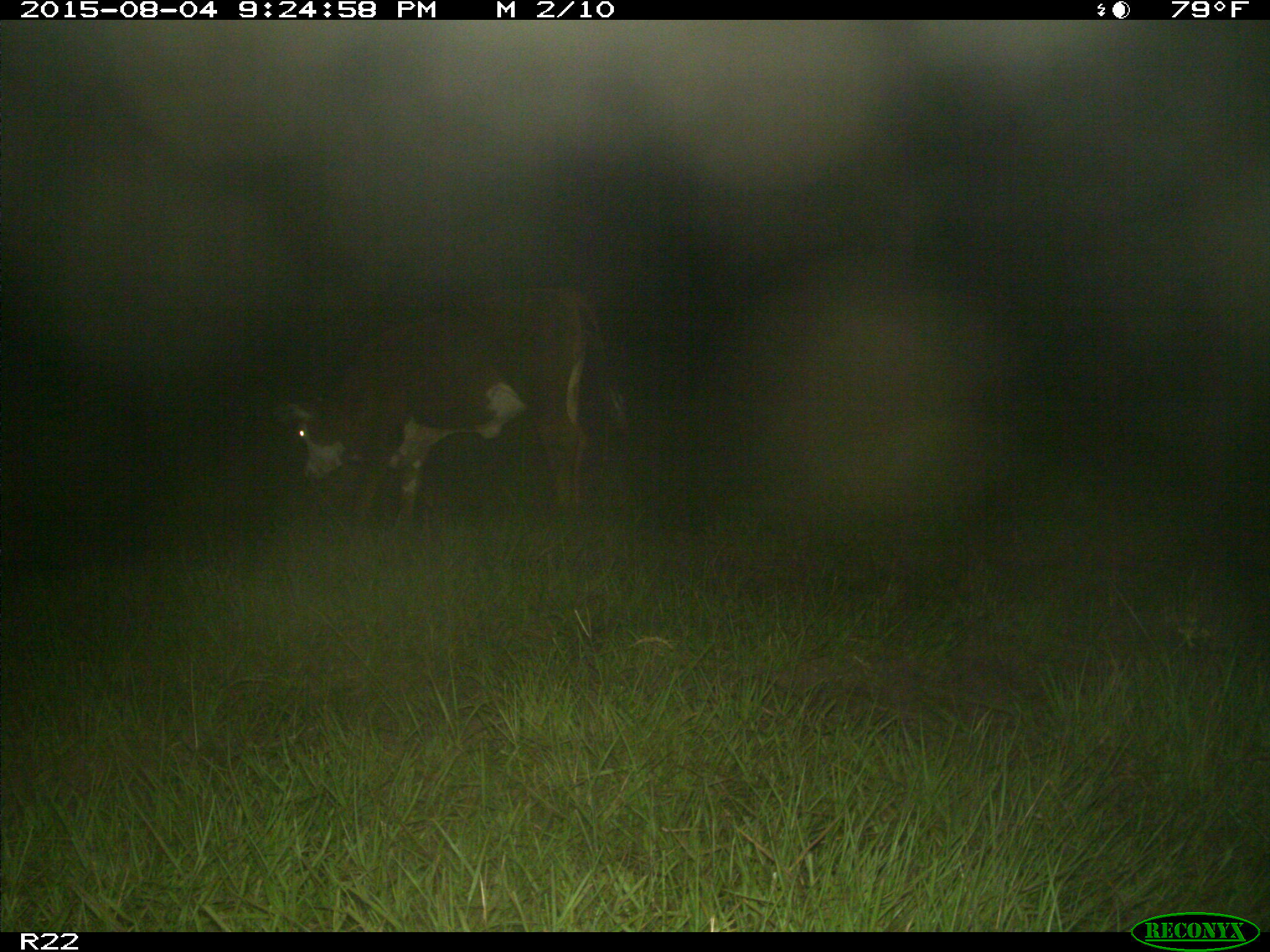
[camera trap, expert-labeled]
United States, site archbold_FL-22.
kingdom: Animalia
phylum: Chordata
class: Mammalia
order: Artiodactyla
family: Bovidae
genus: Bos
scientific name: Bos taurus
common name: domestic cow